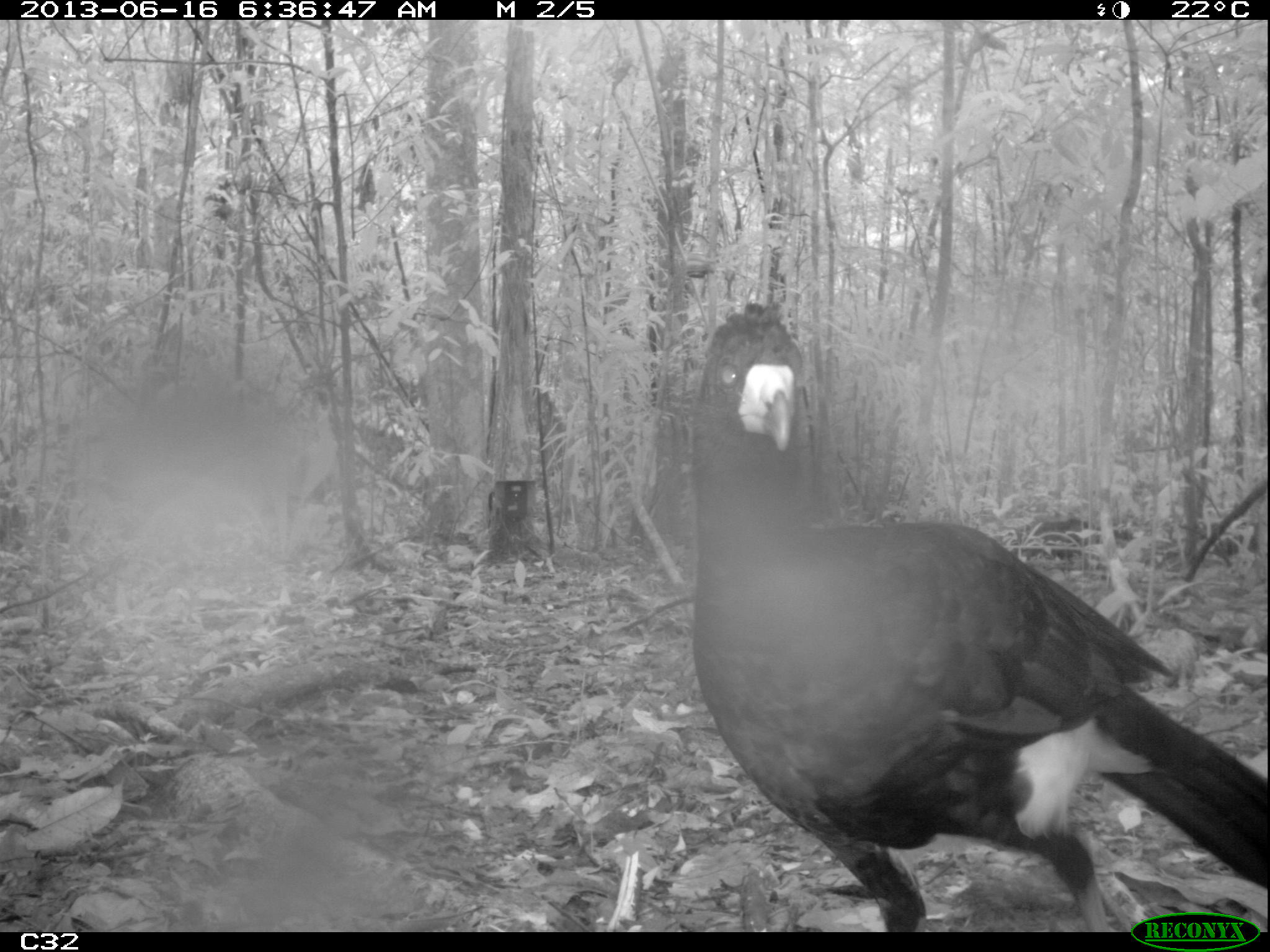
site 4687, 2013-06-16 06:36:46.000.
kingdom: Animalia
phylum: Chordata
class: Aves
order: Galliformes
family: Cracidae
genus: Crax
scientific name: Crax alector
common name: black curassow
Crax alector (black curassow), count 1, age adult.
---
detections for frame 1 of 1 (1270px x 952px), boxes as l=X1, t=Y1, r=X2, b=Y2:
crax alector: l=682, t=297, r=1270, b=930